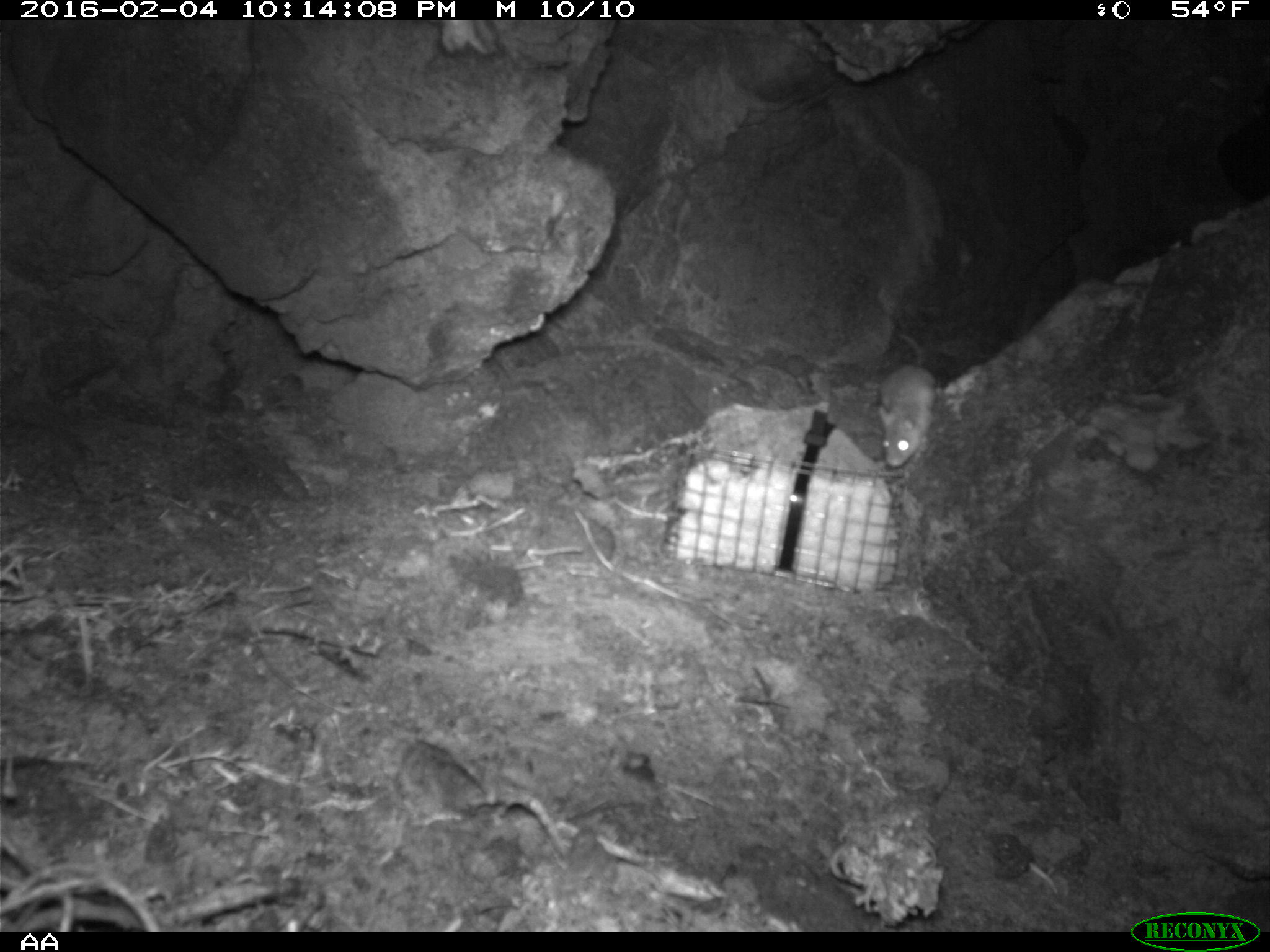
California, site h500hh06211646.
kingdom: Animalia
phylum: Chordata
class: Mammalia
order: Rodentia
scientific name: Rodentia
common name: rodent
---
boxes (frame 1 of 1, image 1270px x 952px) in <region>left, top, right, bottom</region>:
rodent: <region>879, 332, 934, 466</region>